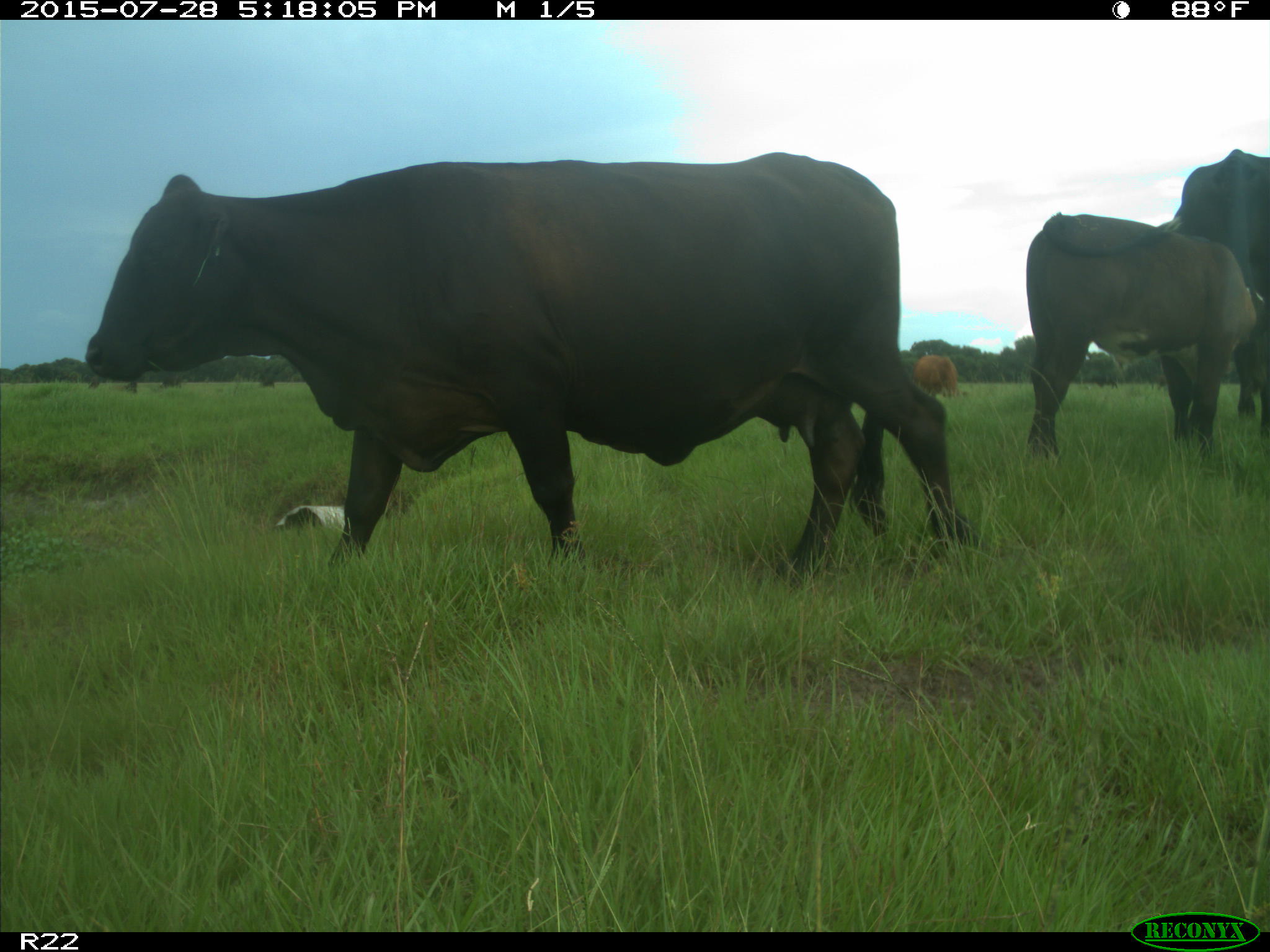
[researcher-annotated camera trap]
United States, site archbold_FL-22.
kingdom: Animalia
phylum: Chordata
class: Mammalia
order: Artiodactyla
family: Bovidae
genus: Bos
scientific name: Bos taurus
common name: domestic cow